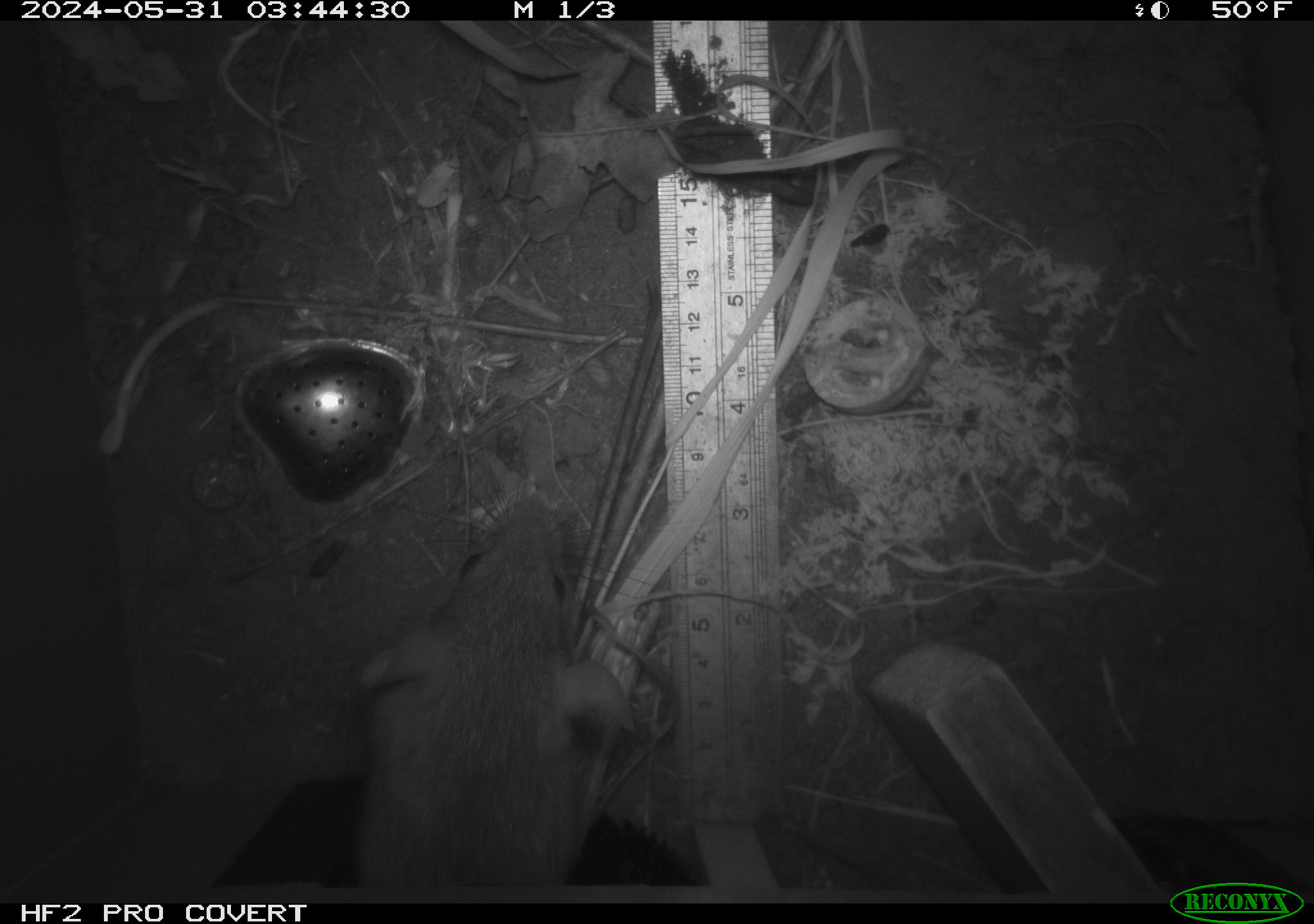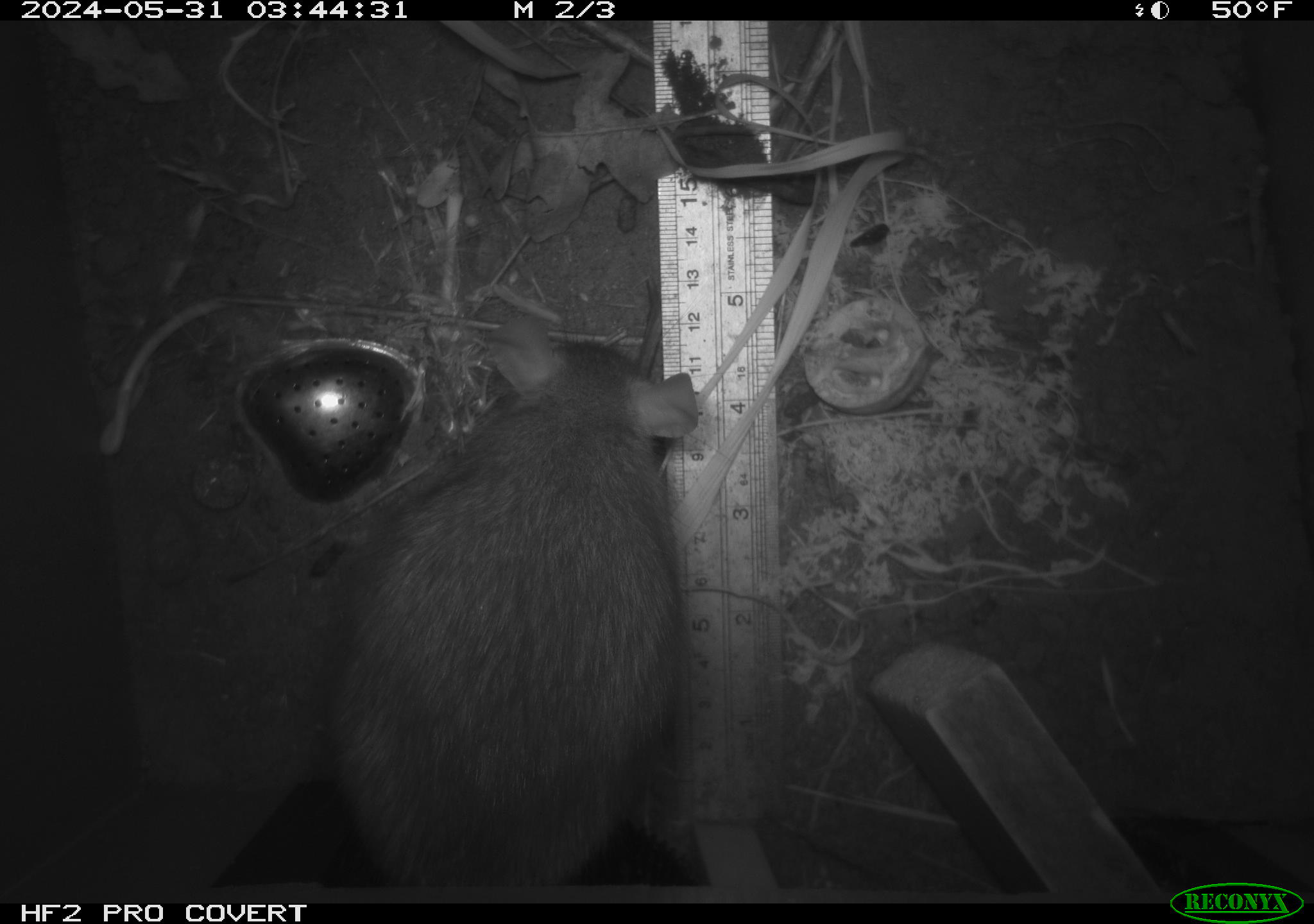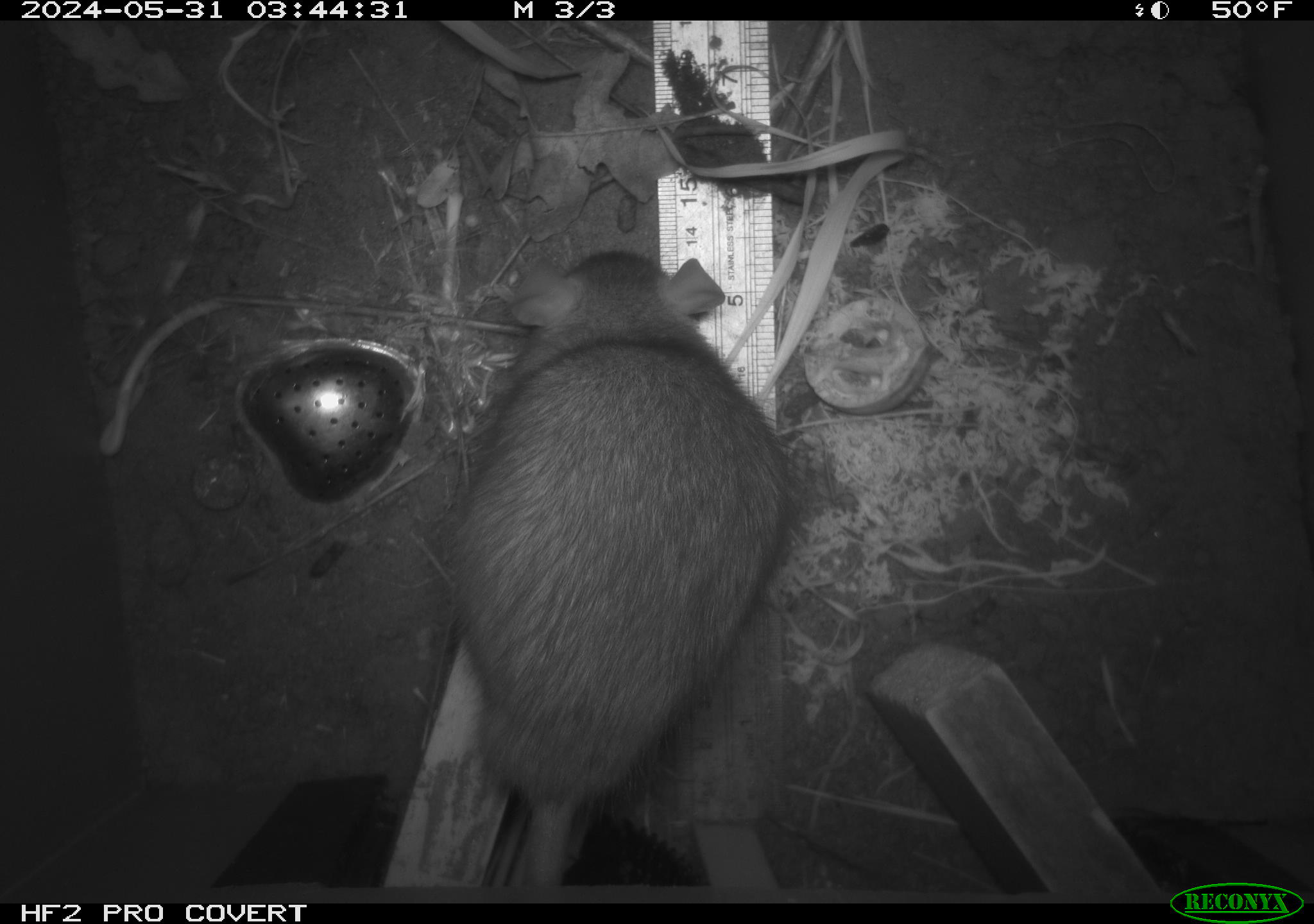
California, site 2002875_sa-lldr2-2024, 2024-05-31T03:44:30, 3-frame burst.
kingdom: Animalia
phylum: Chordata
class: Mammalia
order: Rodentia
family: Muridae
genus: Rattus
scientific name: Rattus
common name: rat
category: rattus species